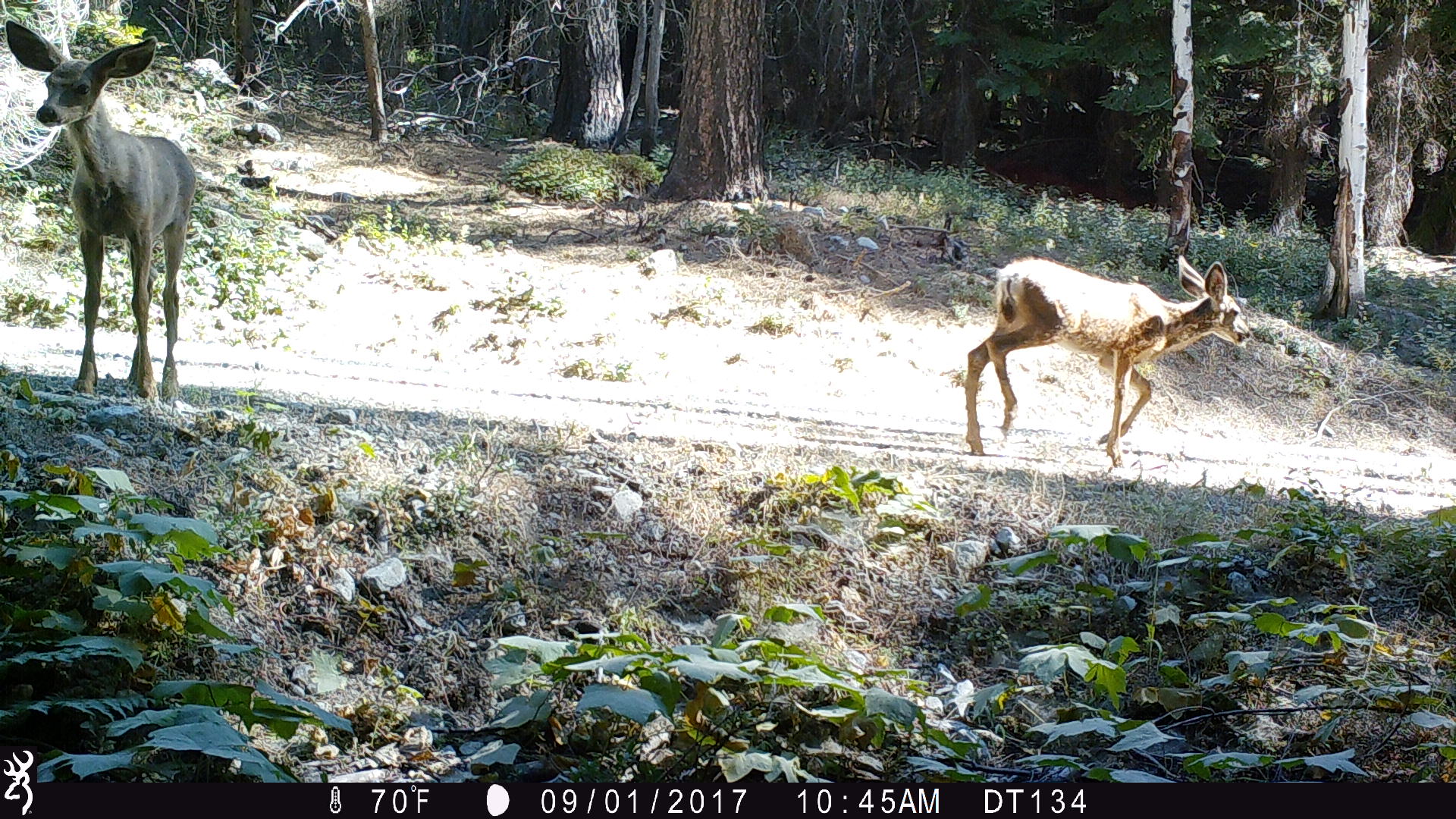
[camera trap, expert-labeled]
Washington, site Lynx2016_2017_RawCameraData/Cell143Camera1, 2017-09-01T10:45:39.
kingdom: Animalia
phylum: Chordata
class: Mammalia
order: Artiodactyla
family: Cervidae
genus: Odocoileus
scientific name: Odocoileus hemionus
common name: mule deer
Odocoileus hemionus (mule deer). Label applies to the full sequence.